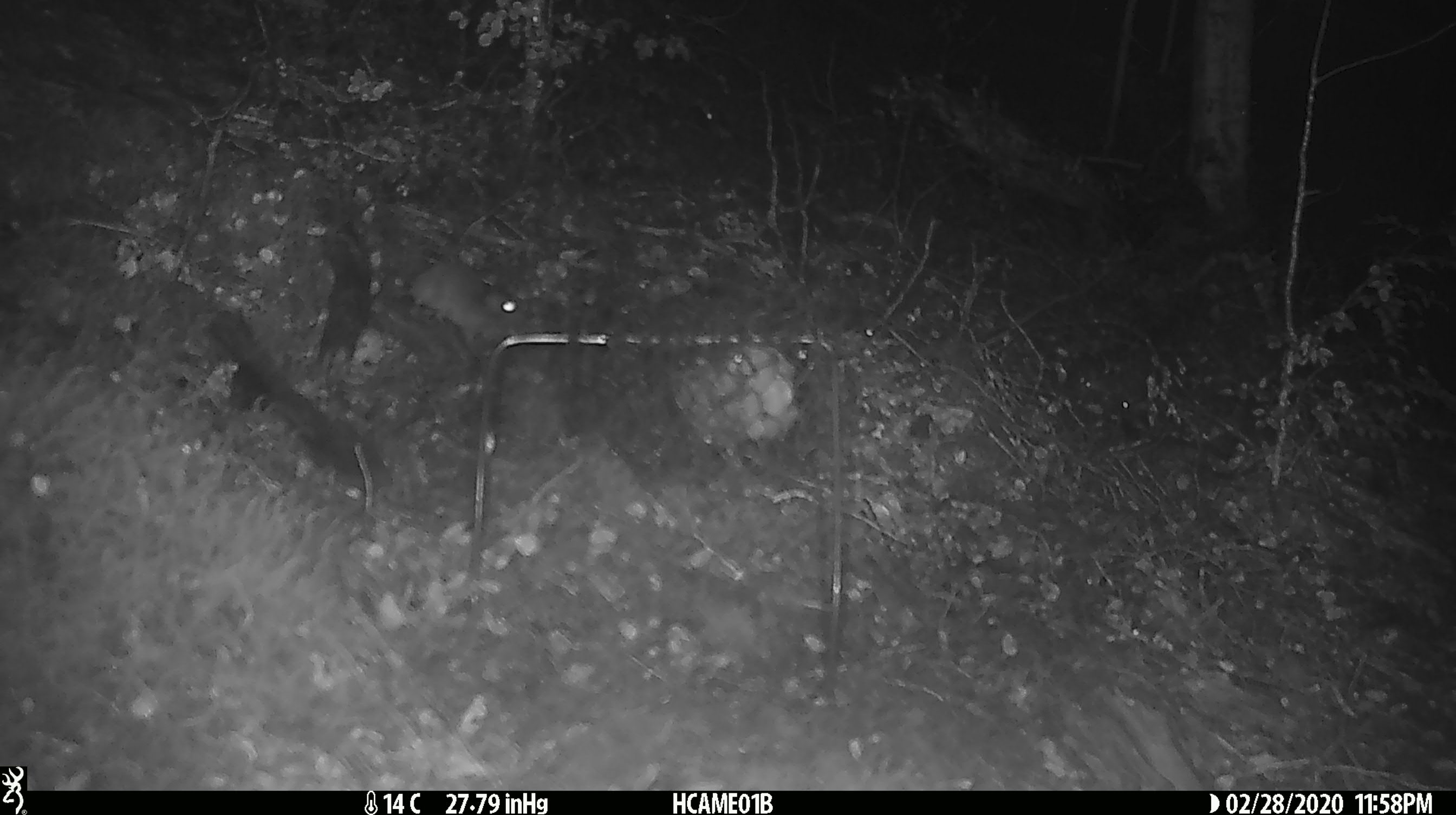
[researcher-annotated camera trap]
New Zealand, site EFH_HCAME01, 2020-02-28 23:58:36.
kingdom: Animalia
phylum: Chordata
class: Mammalia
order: Rodentia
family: Muridae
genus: Mus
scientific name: Mus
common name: mouse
Mouse (Mus).